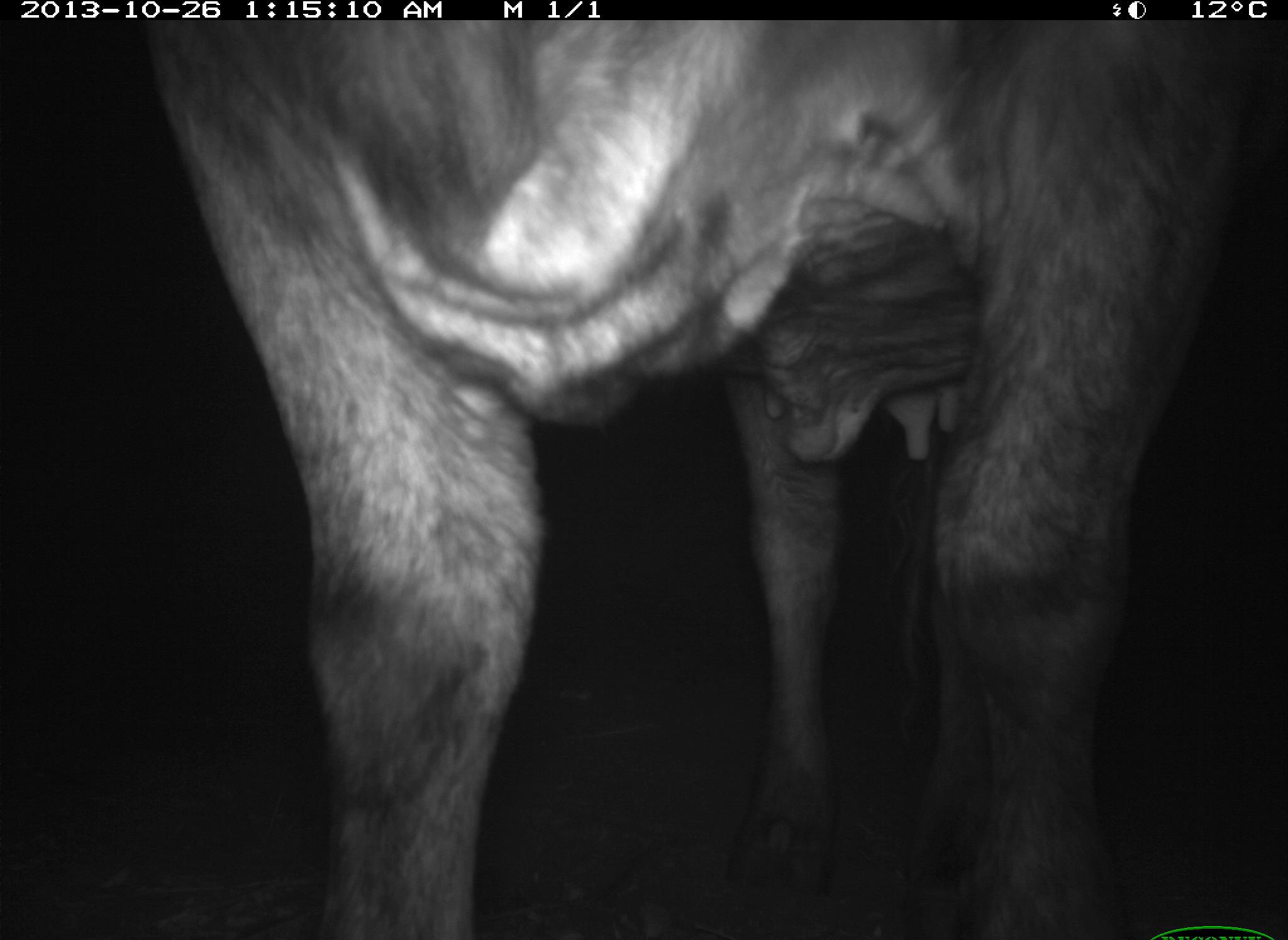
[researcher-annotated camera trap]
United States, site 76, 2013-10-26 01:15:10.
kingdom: Animalia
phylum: Chordata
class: Mammalia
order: Artiodactyla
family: Bovidae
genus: Bos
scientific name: Bos taurus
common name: cow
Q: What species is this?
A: Cow (Bos taurus).